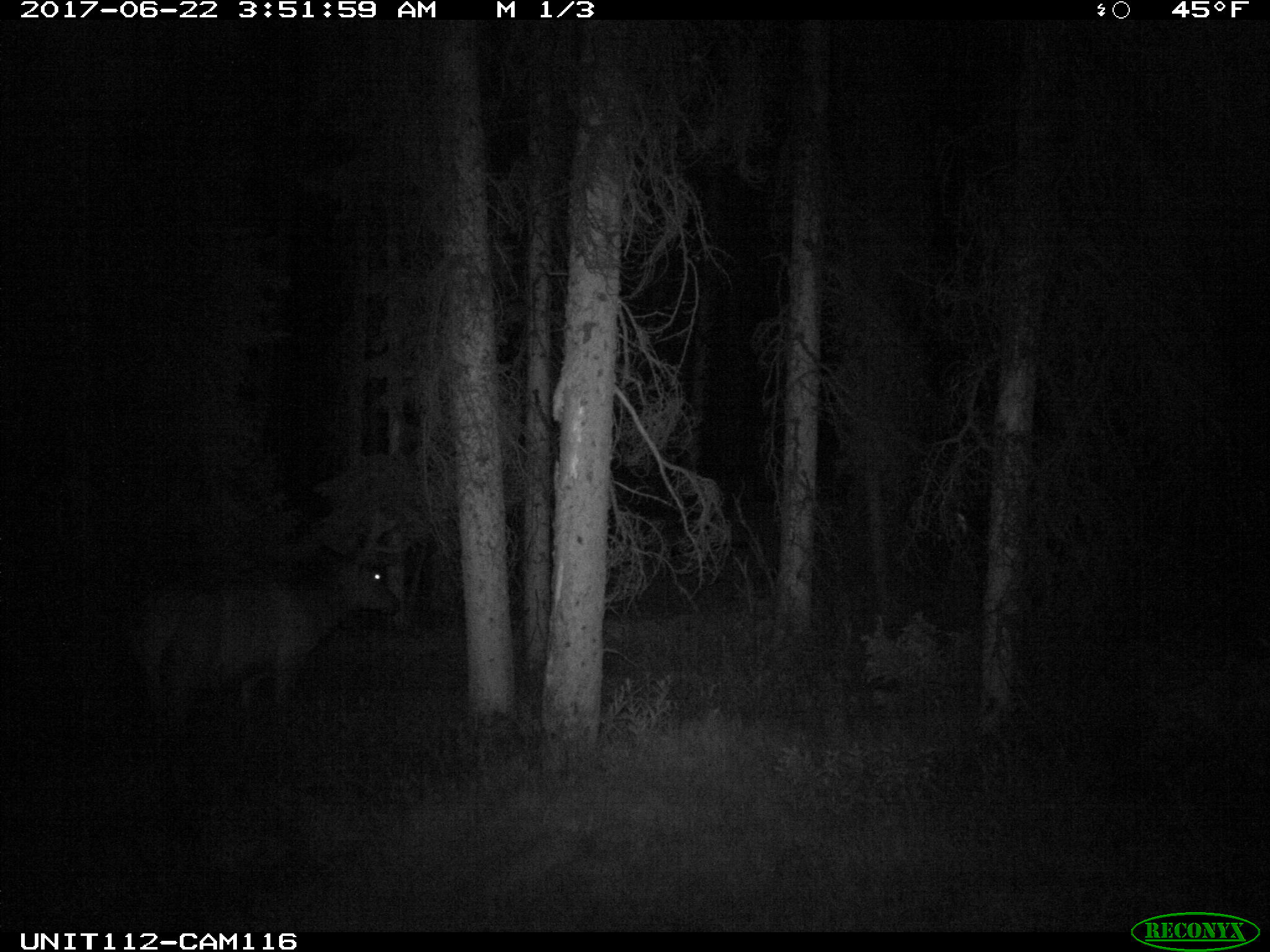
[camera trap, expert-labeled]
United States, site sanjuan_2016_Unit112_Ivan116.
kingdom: Animalia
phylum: Chordata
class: Mammalia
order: Artiodactyla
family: Cervidae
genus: Cervus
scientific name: Cervus elaphus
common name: red deer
Cervus elaphus (red deer).